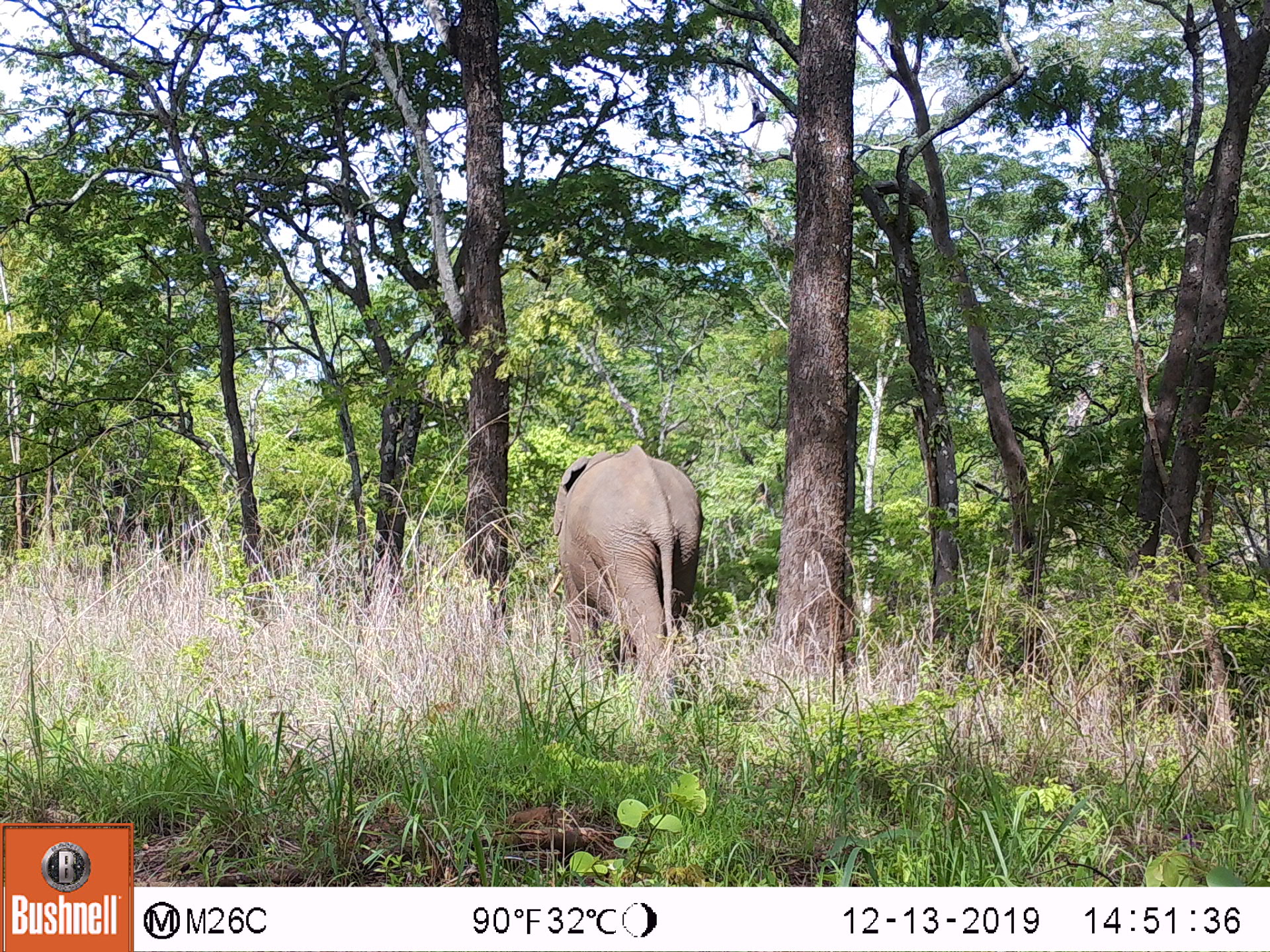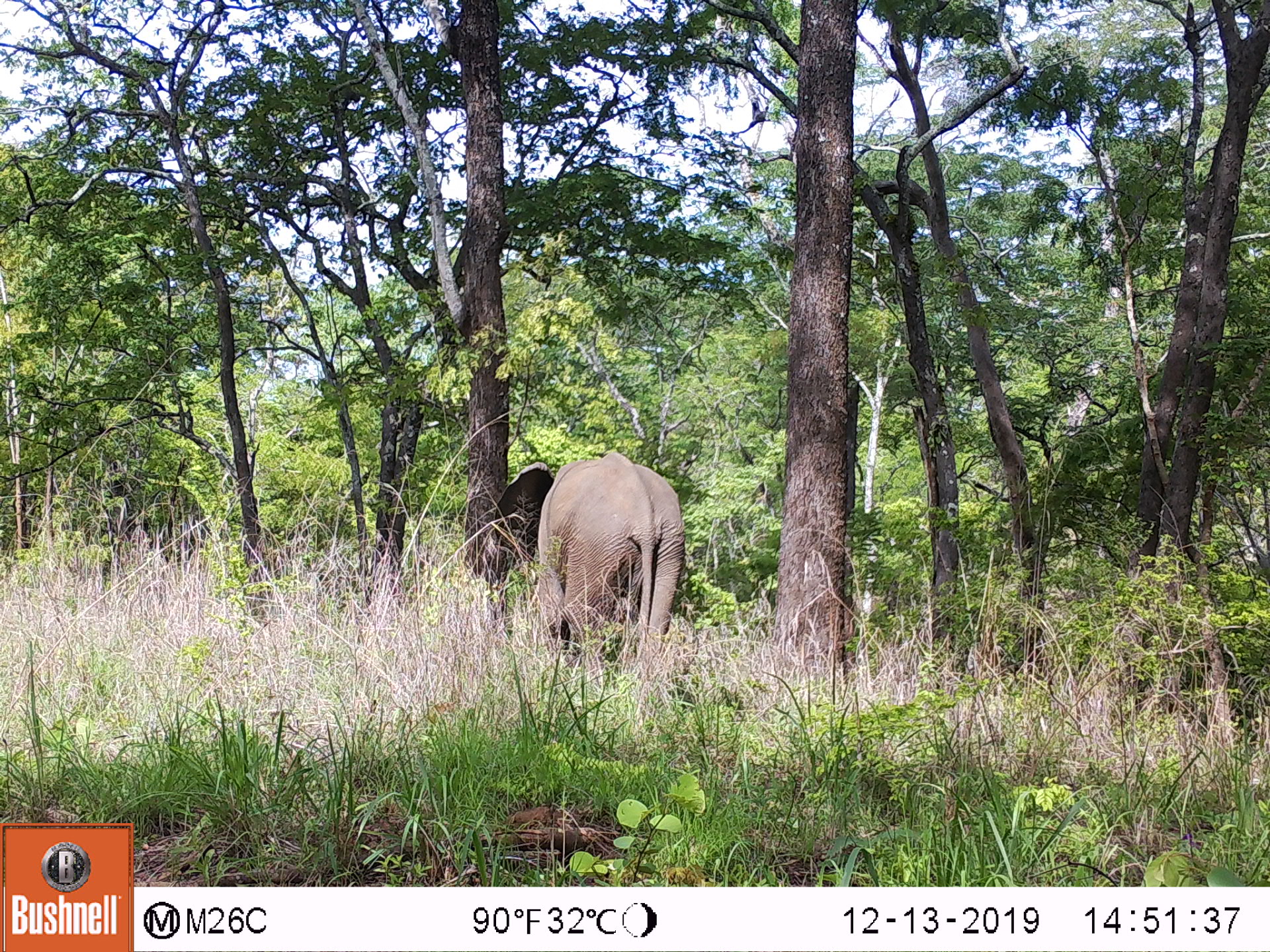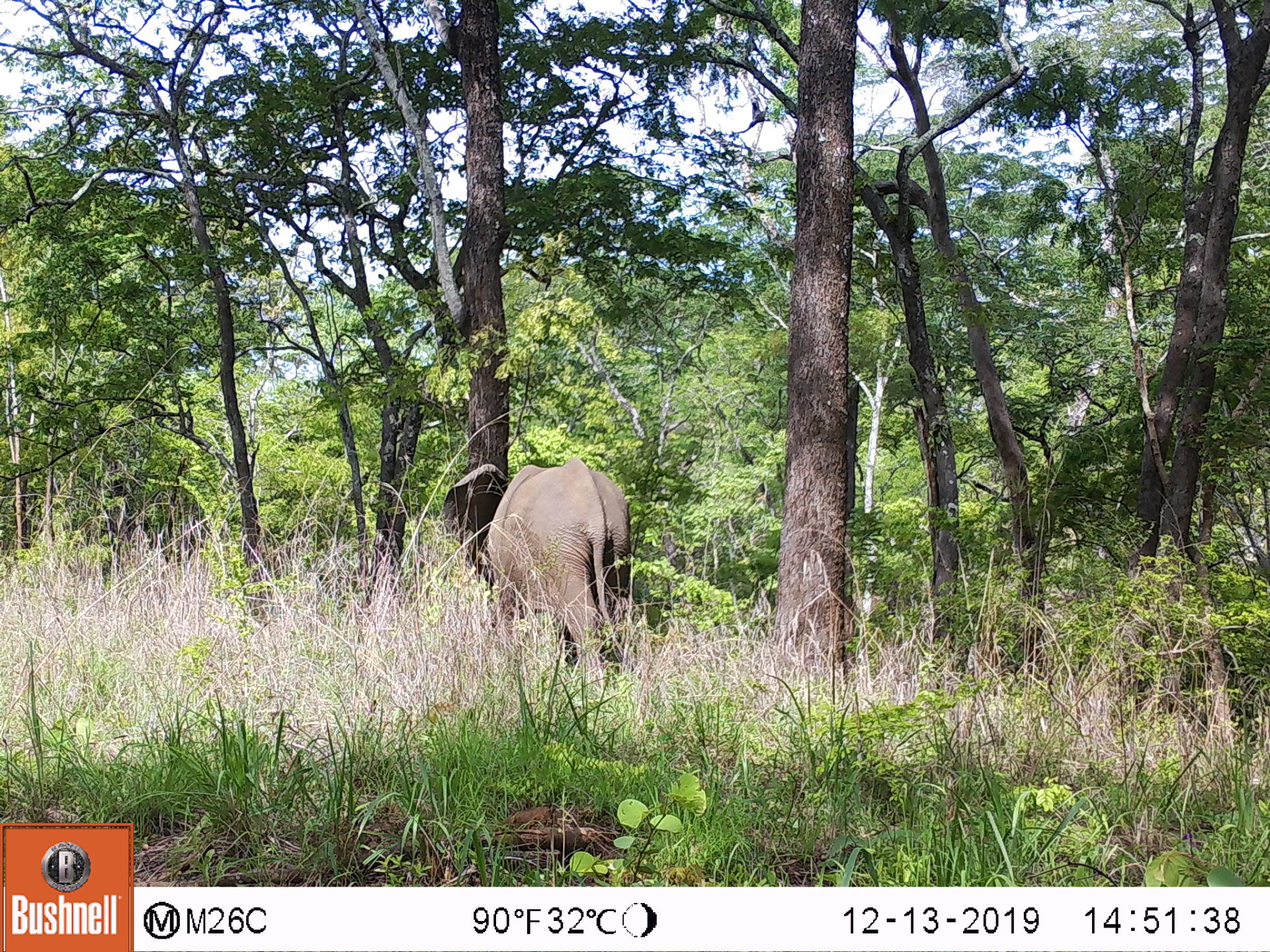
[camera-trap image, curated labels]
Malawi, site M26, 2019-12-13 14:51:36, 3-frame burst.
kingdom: Animalia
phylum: Chordata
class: Mammalia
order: Proboscidea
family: Elephantidae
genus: Loxodonta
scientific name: Loxodonta africana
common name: african savanna elephant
African savanna elephant (Loxodonta africana), count 1.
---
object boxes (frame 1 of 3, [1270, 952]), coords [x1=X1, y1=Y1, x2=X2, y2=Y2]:
african savanna elephant: [x1=550, y1=442, x2=705, y2=712]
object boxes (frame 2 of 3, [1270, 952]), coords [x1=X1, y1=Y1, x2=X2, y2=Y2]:
african savanna elephant: [x1=487, y1=447, x2=679, y2=670]; [x1=685, y1=670, x2=690, y2=671]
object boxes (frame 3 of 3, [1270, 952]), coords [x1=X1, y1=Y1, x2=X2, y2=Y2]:
african savanna elephant: [x1=438, y1=456, x2=632, y2=688]